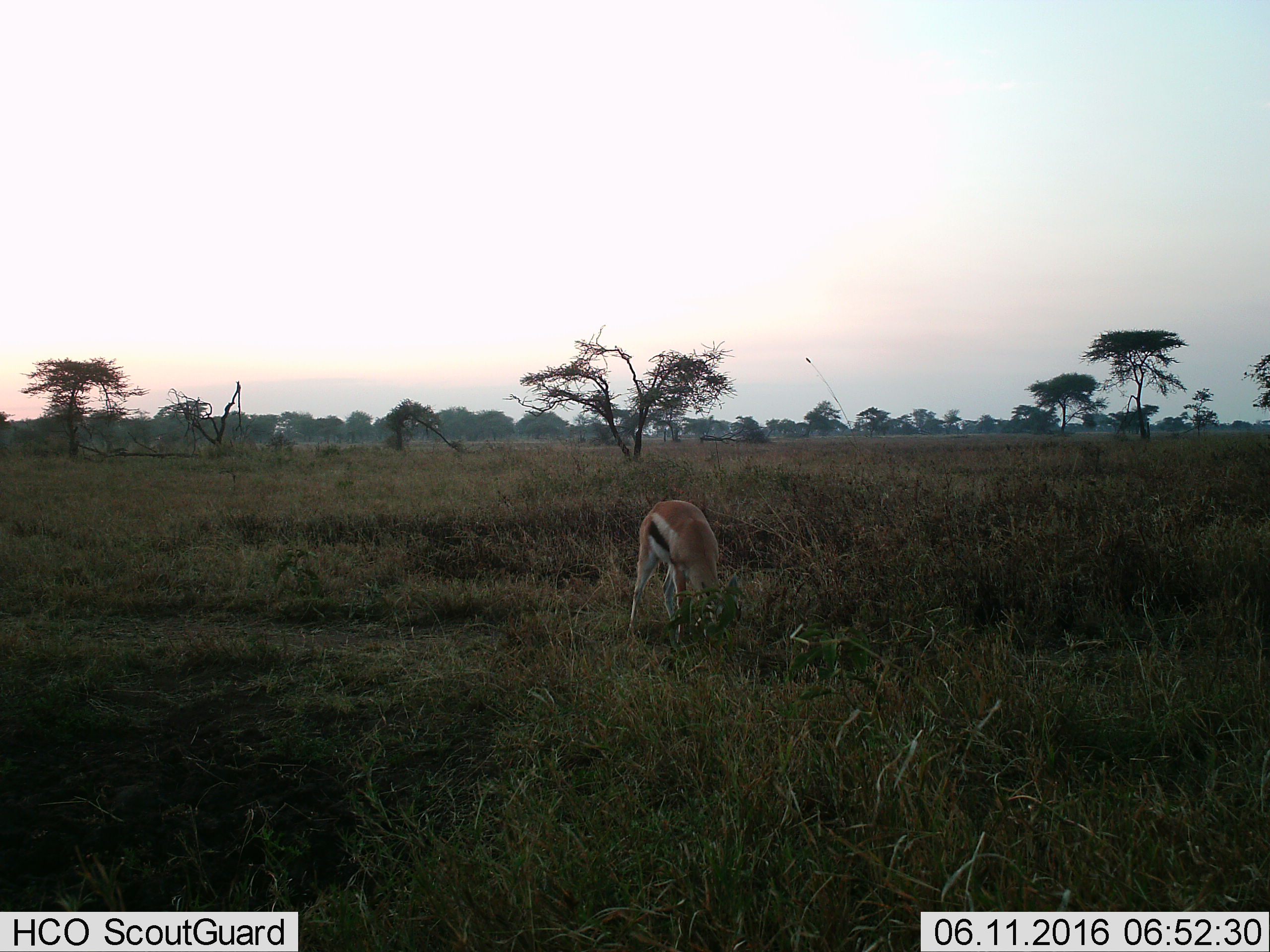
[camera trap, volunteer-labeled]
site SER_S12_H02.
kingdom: Animalia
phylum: Chordata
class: Mammalia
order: Artiodactyla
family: Bovidae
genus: Eudorcas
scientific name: Eudorcas thomsonii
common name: thomson's gazelle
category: gazellethomsons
Gazellethomsons (thomson's gazelle) (Eudorcas thomsonii), count 1. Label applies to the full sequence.